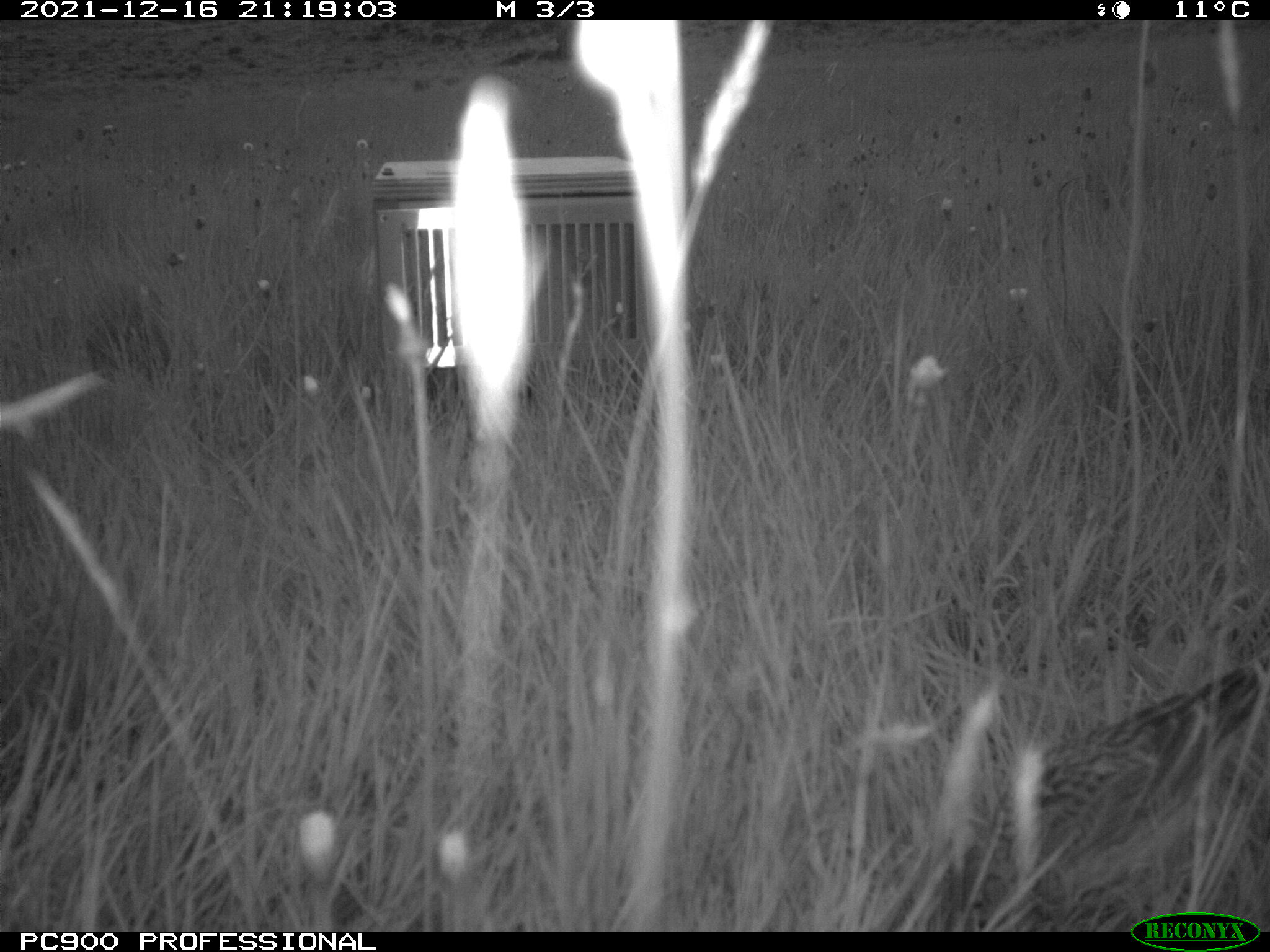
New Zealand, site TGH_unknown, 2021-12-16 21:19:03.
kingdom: Animalia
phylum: Chordata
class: Aves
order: Passeriformes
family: Motacillidae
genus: Anthus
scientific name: Anthus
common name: pipit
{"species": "pipit (Anthus)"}